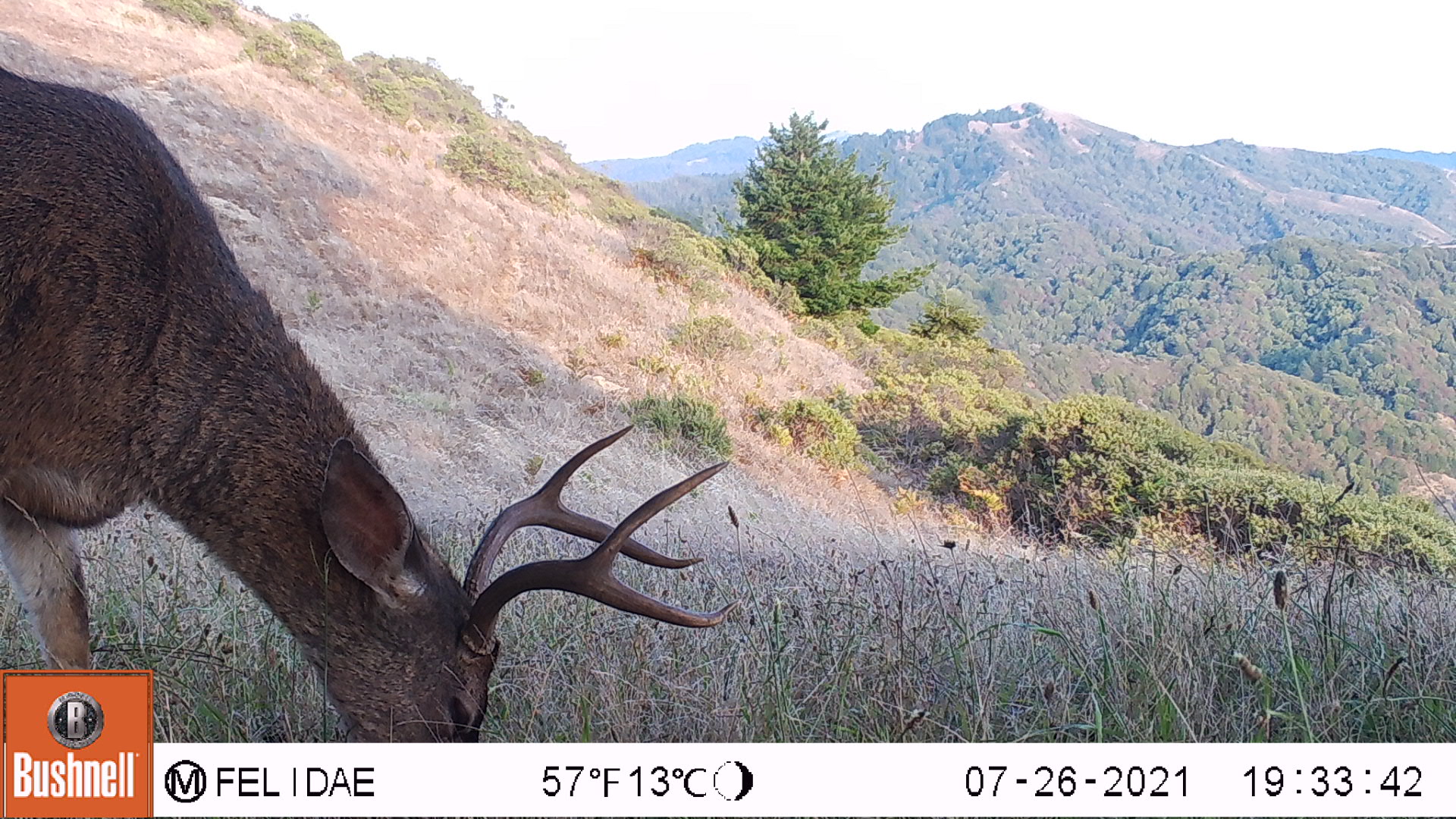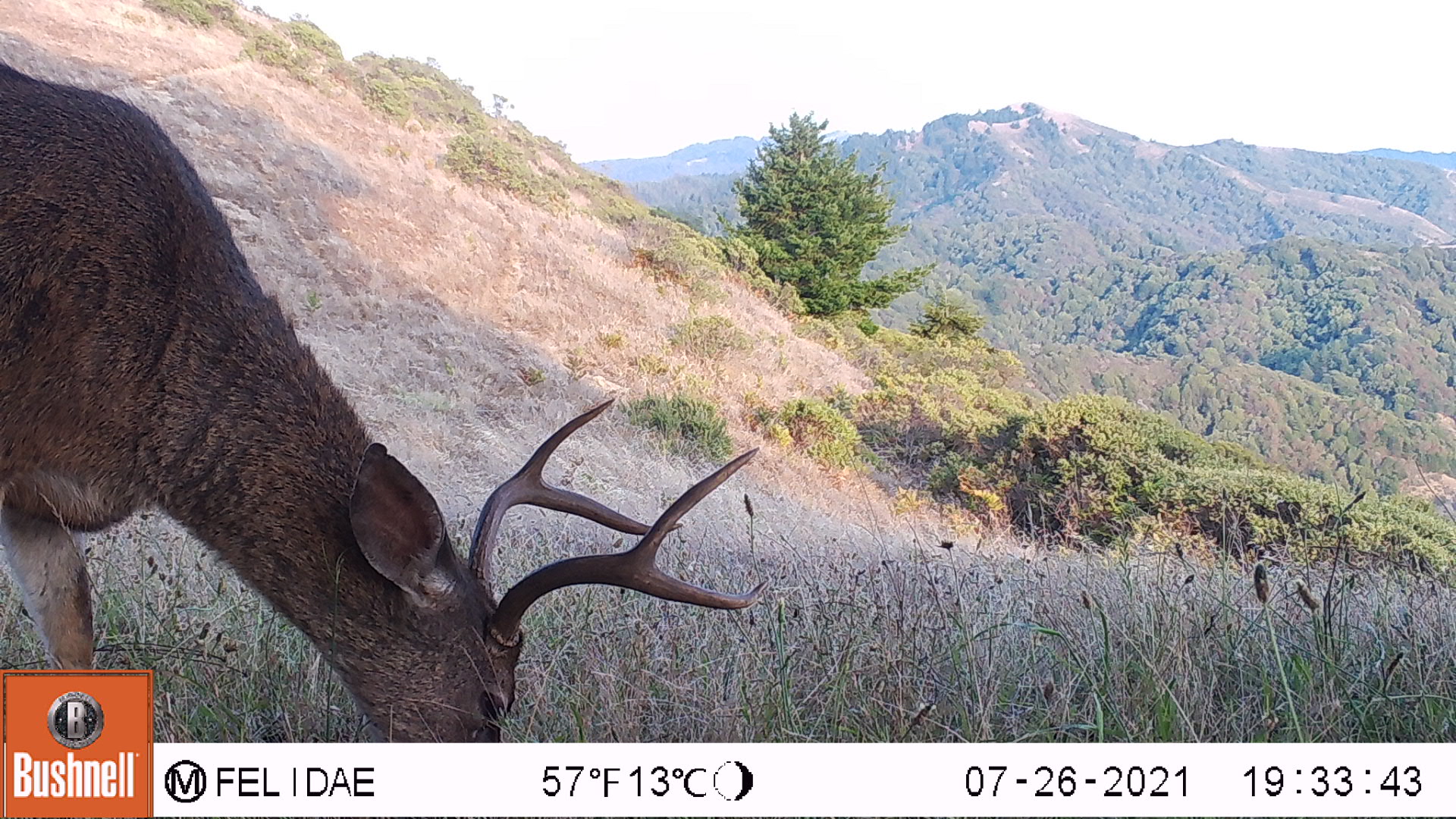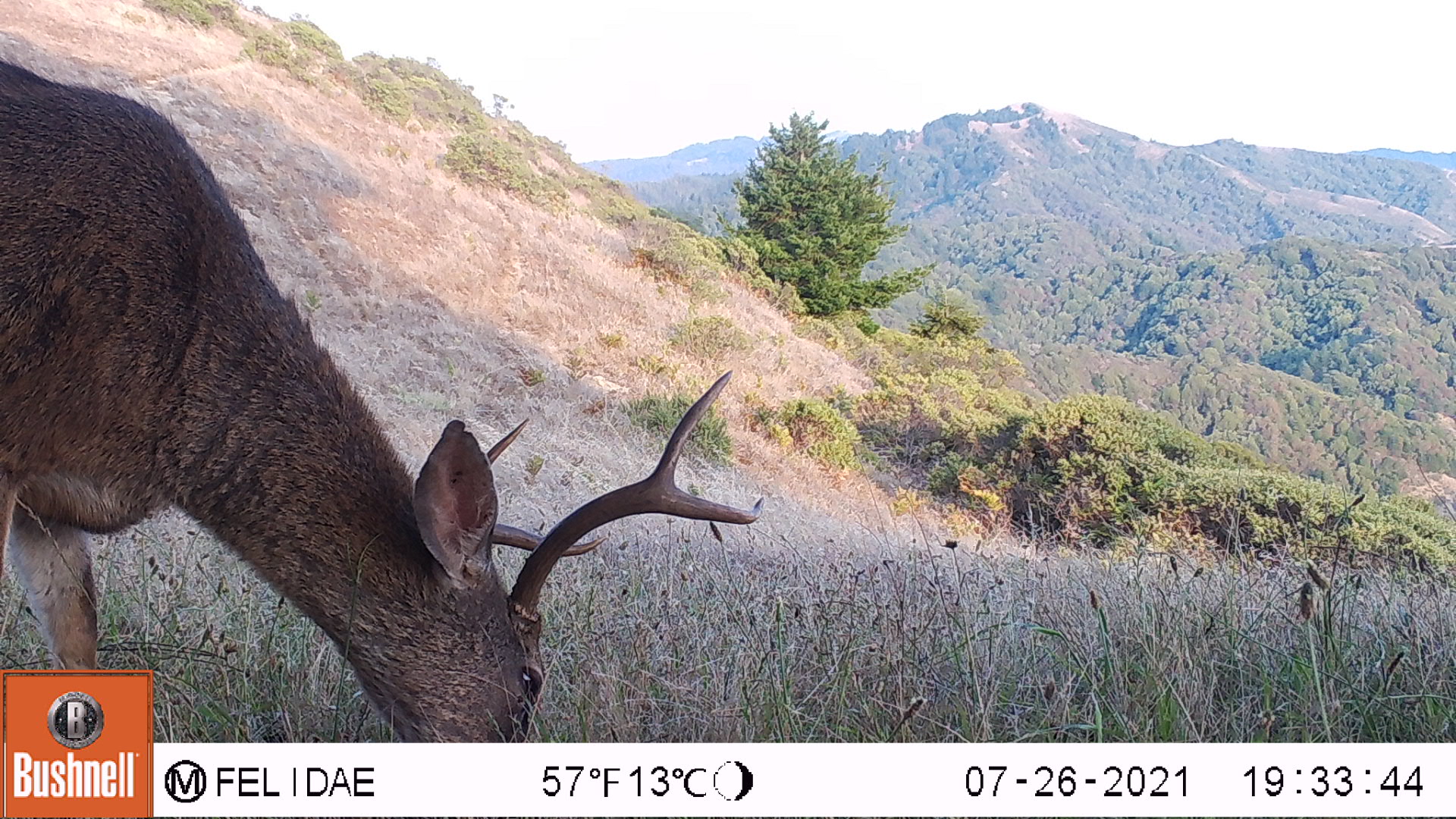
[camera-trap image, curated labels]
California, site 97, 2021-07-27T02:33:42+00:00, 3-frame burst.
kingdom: Animalia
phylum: Chordata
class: Mammalia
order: Artiodactyla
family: Cervidae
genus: Odocoileus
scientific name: Odocoileus hemionus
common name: mule deer